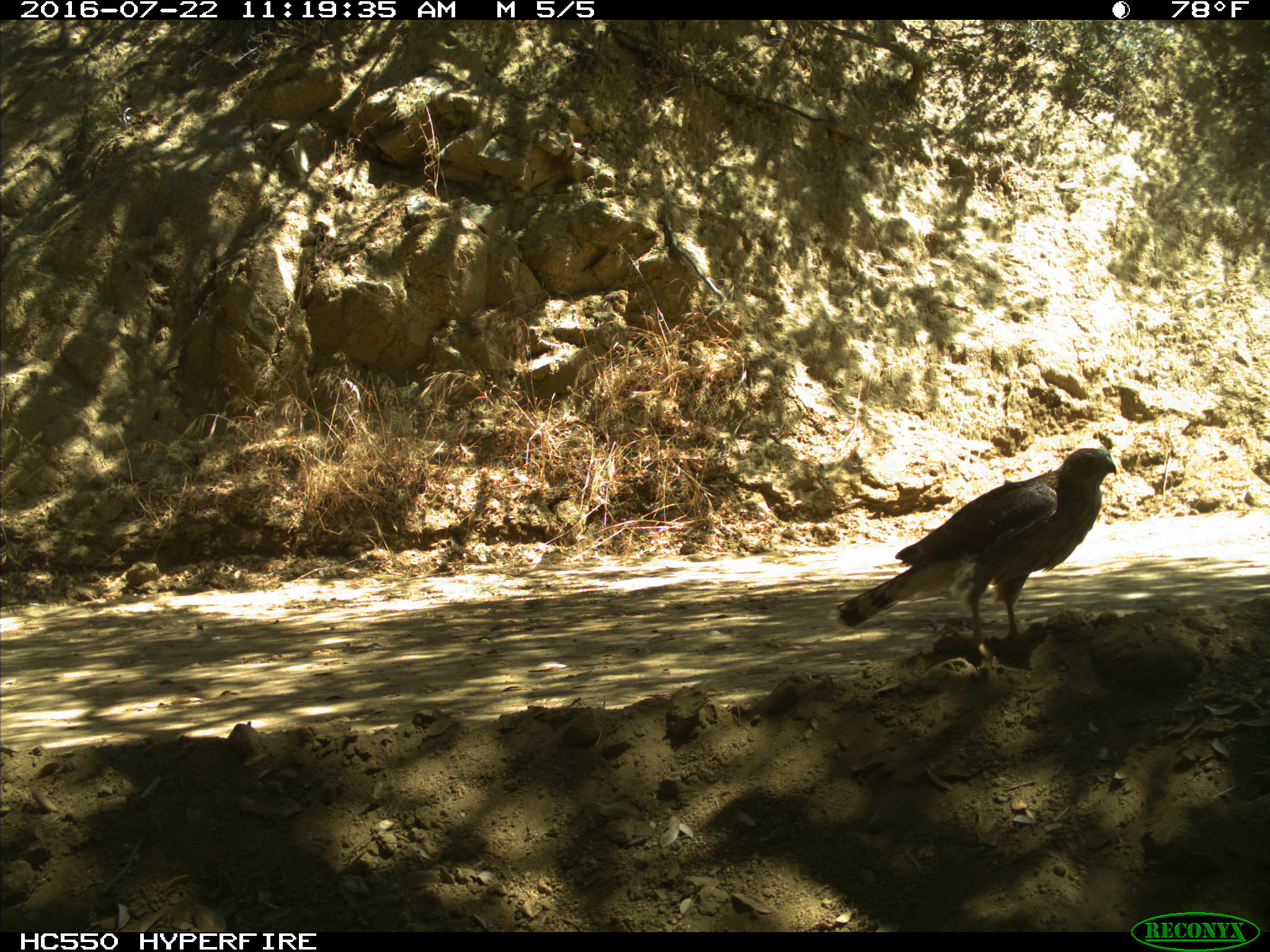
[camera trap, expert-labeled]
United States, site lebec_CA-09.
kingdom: Animalia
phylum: Chordata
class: Aves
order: Accipitriformes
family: Accipitridae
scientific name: Accipitridae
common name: acciptirids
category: unidentified accipitrid